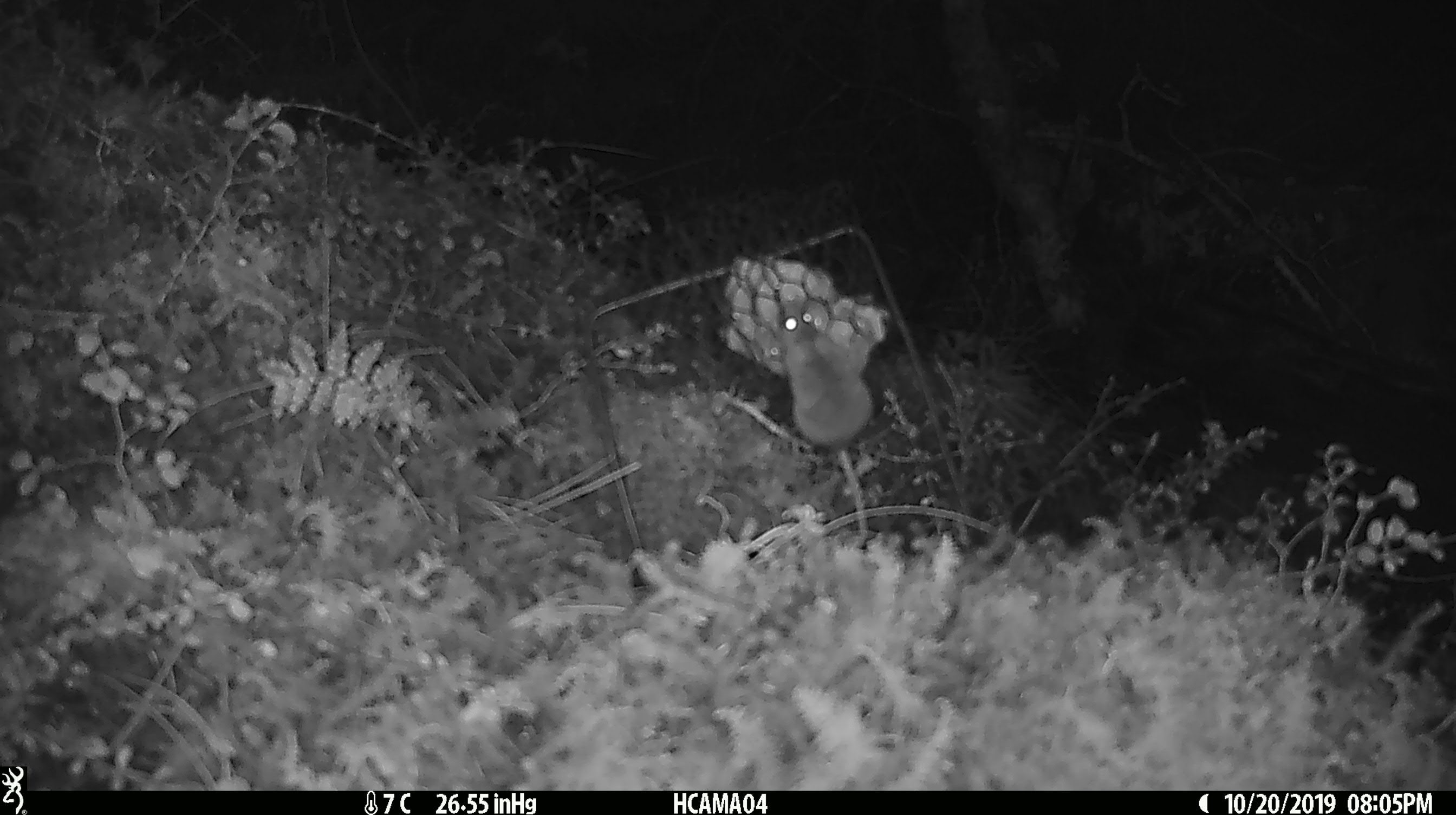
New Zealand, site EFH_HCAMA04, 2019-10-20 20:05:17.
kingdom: Animalia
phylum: Chordata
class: Mammalia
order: Rodentia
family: Muridae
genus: Mus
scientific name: Mus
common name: mouse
Mouse (Mus).